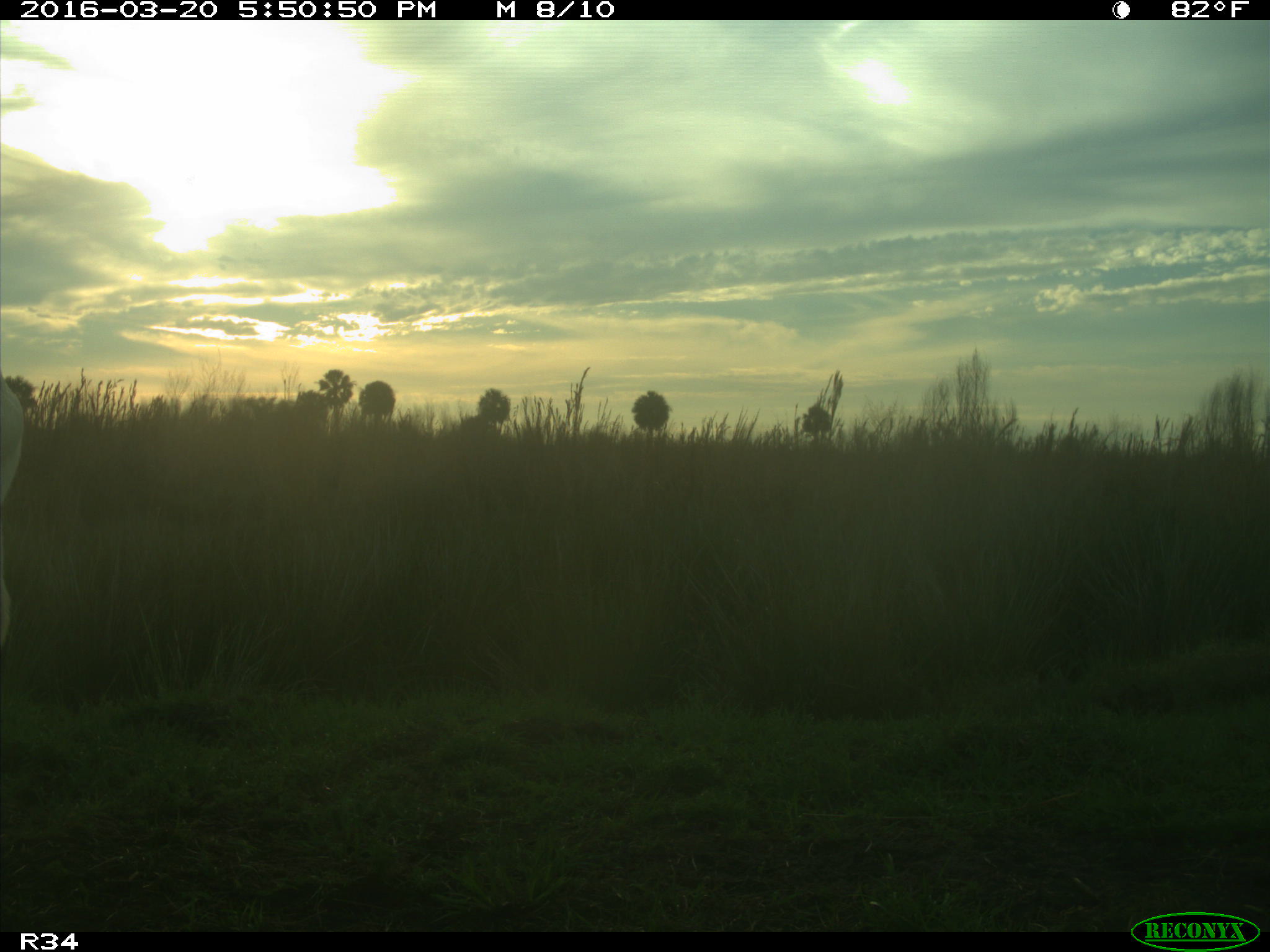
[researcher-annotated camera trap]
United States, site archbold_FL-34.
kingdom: Animalia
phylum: Chordata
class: Mammalia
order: Artiodactyla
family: Bovidae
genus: Bos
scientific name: Bos taurus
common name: domestic cow